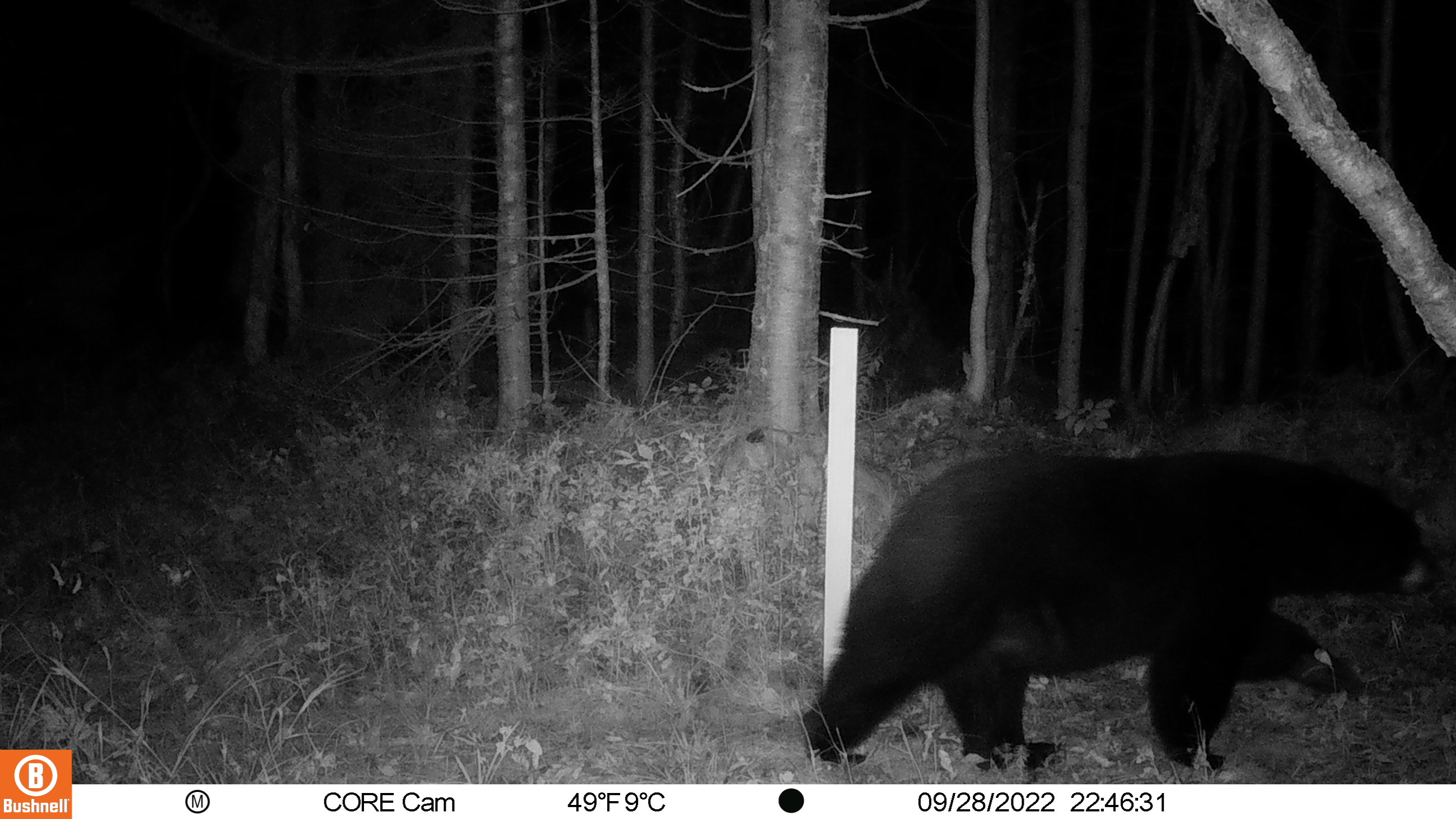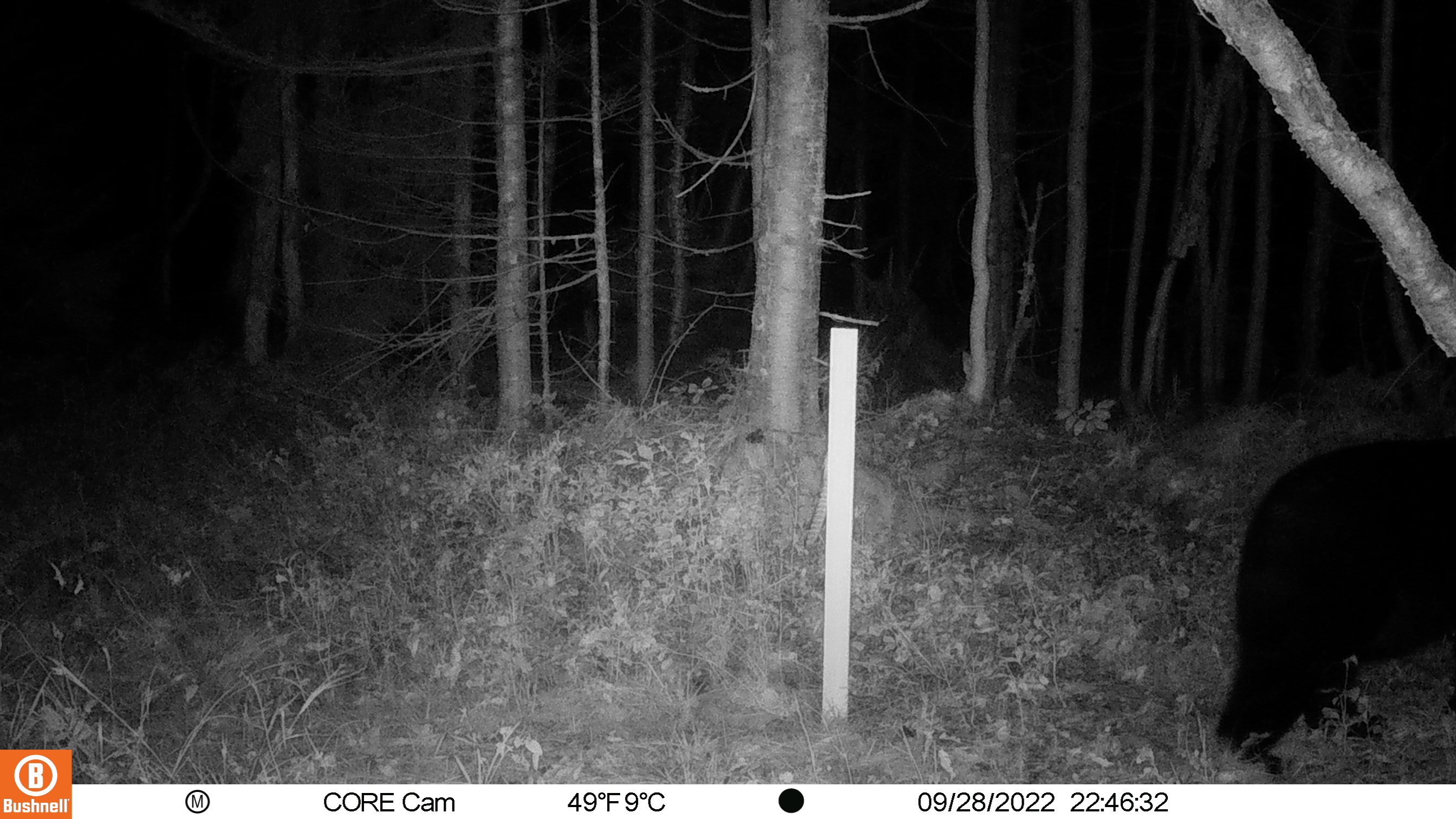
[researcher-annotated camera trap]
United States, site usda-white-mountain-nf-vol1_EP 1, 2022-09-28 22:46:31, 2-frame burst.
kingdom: Animalia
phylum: Chordata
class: Mammalia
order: Carnivora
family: Ursidae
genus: Ursus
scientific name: Ursus americanus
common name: black bear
Black bear (Ursus americanus).